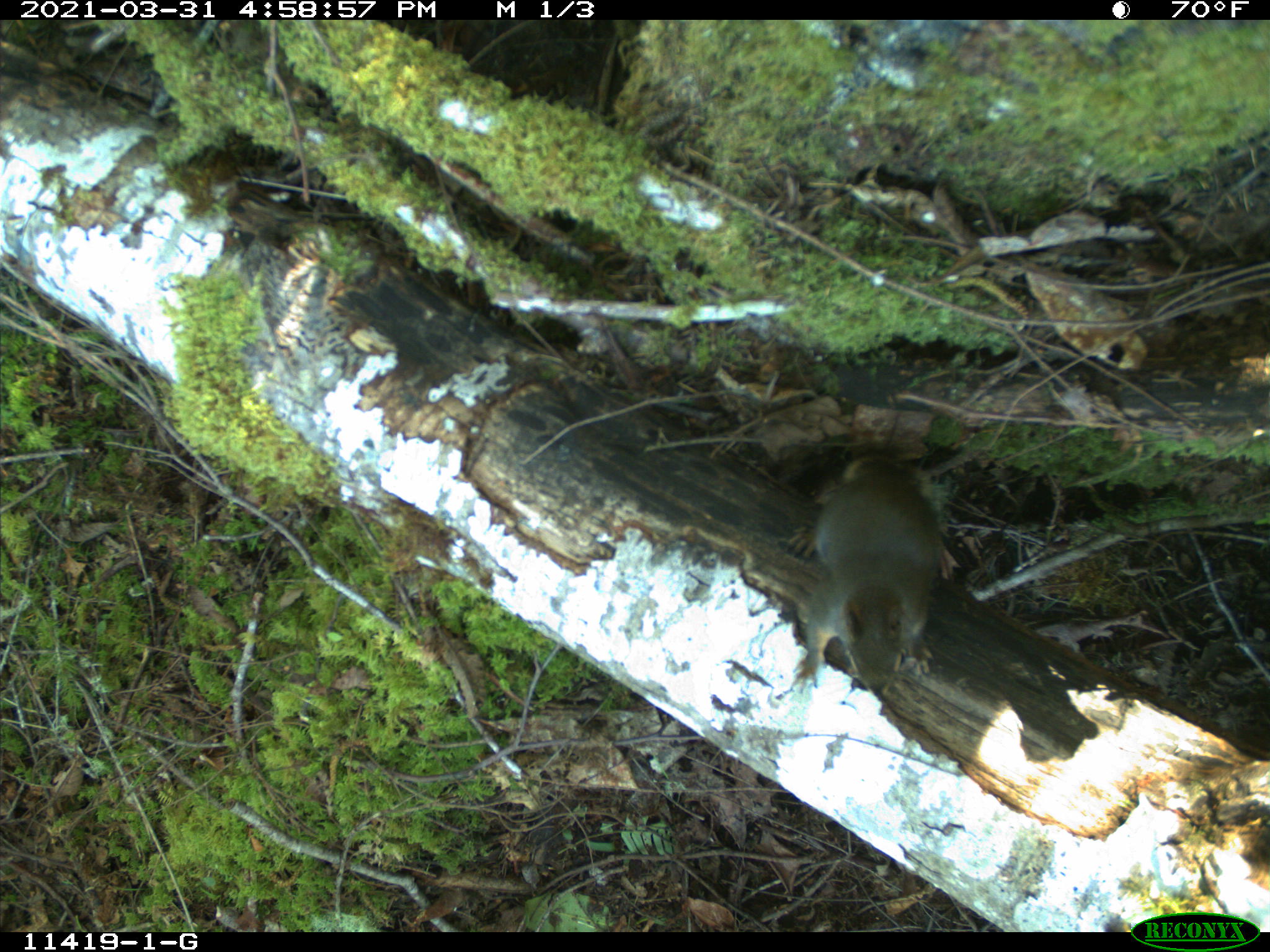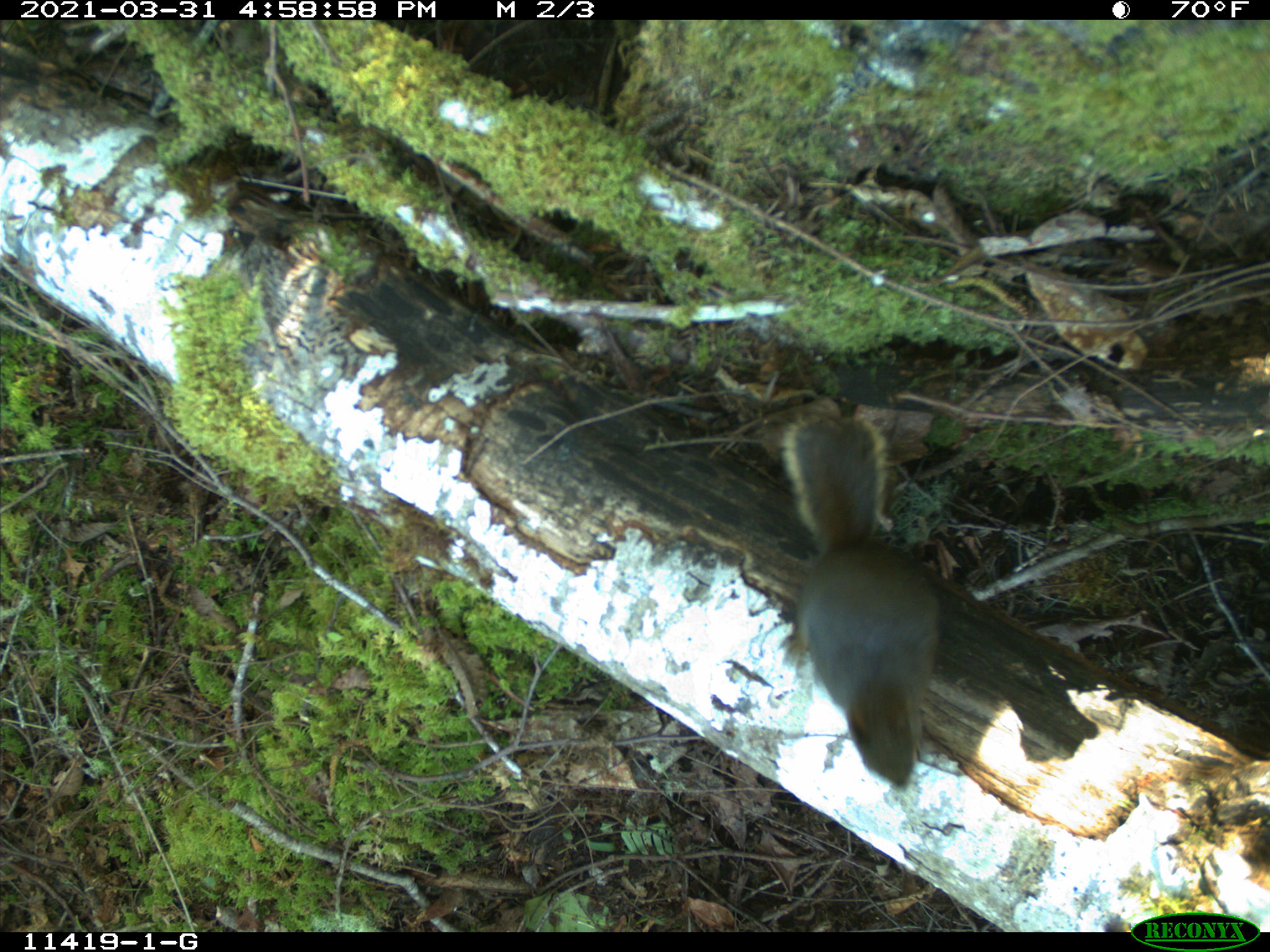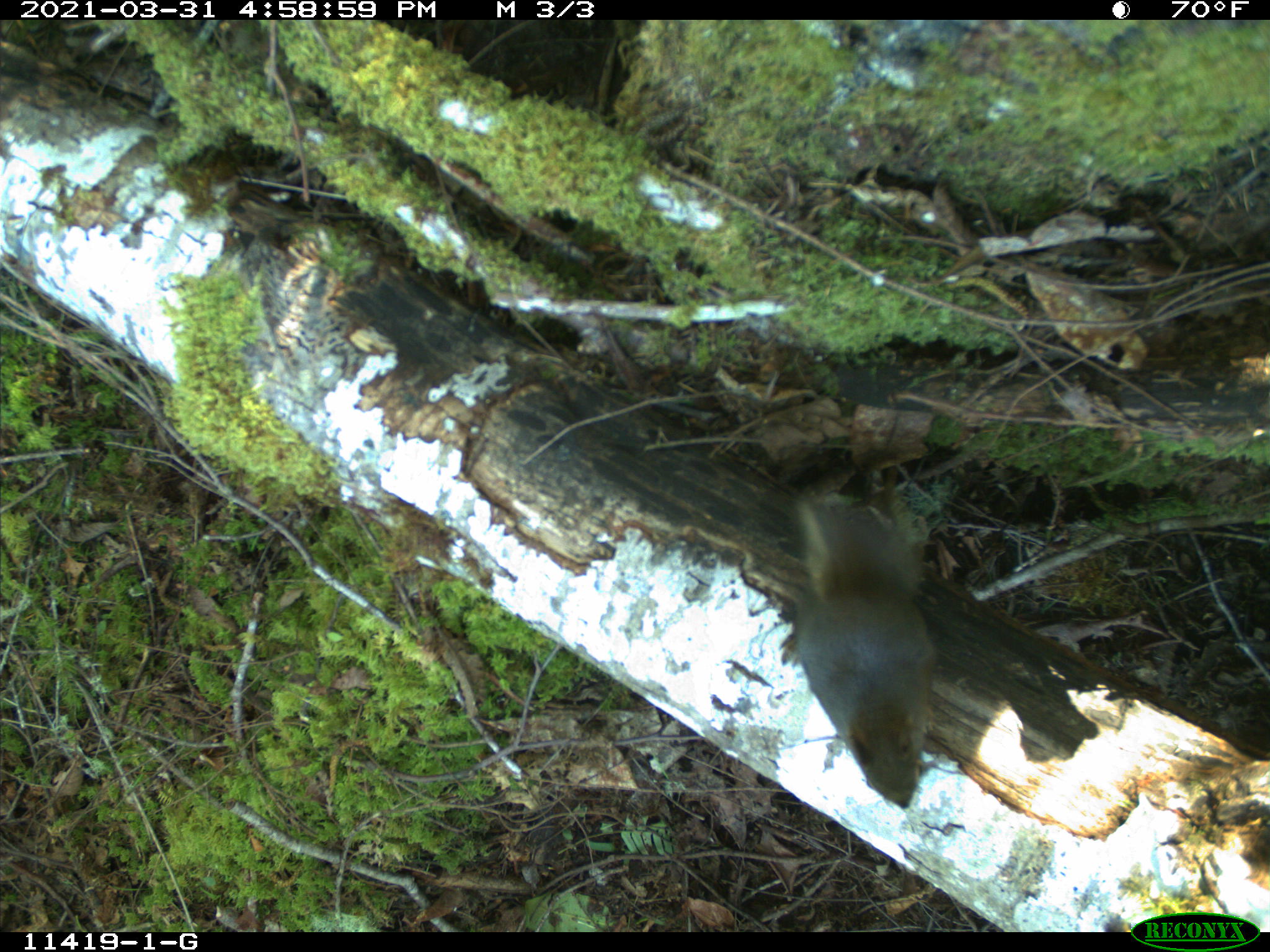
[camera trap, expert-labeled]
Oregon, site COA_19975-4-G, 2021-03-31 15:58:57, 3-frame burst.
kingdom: Animalia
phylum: Chordata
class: Mammalia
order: Rodentia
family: Sciuridae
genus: Tamiasciurus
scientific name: Tamiasciurus douglasii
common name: douglas squirrel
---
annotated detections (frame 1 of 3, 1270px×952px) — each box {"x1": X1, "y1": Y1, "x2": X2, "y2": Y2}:
douglas squirrel: {"x1": 775, "y1": 435, "x2": 973, "y2": 701}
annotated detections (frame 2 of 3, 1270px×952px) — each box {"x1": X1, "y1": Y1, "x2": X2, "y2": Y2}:
douglas squirrel: {"x1": 765, "y1": 410, "x2": 951, "y2": 801}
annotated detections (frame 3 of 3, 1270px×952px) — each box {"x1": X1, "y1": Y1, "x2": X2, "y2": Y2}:
douglas squirrel: {"x1": 774, "y1": 492, "x2": 952, "y2": 812}